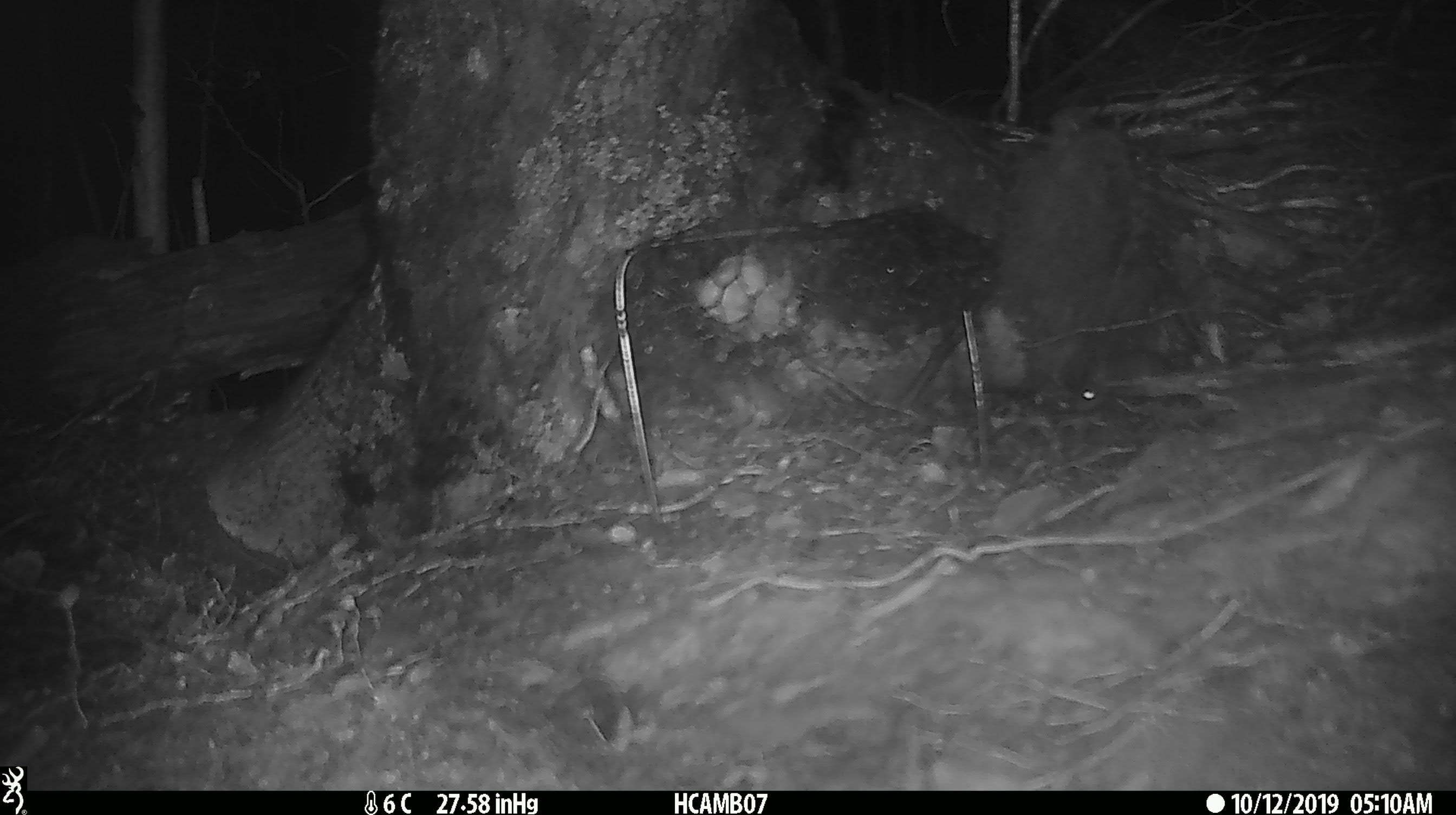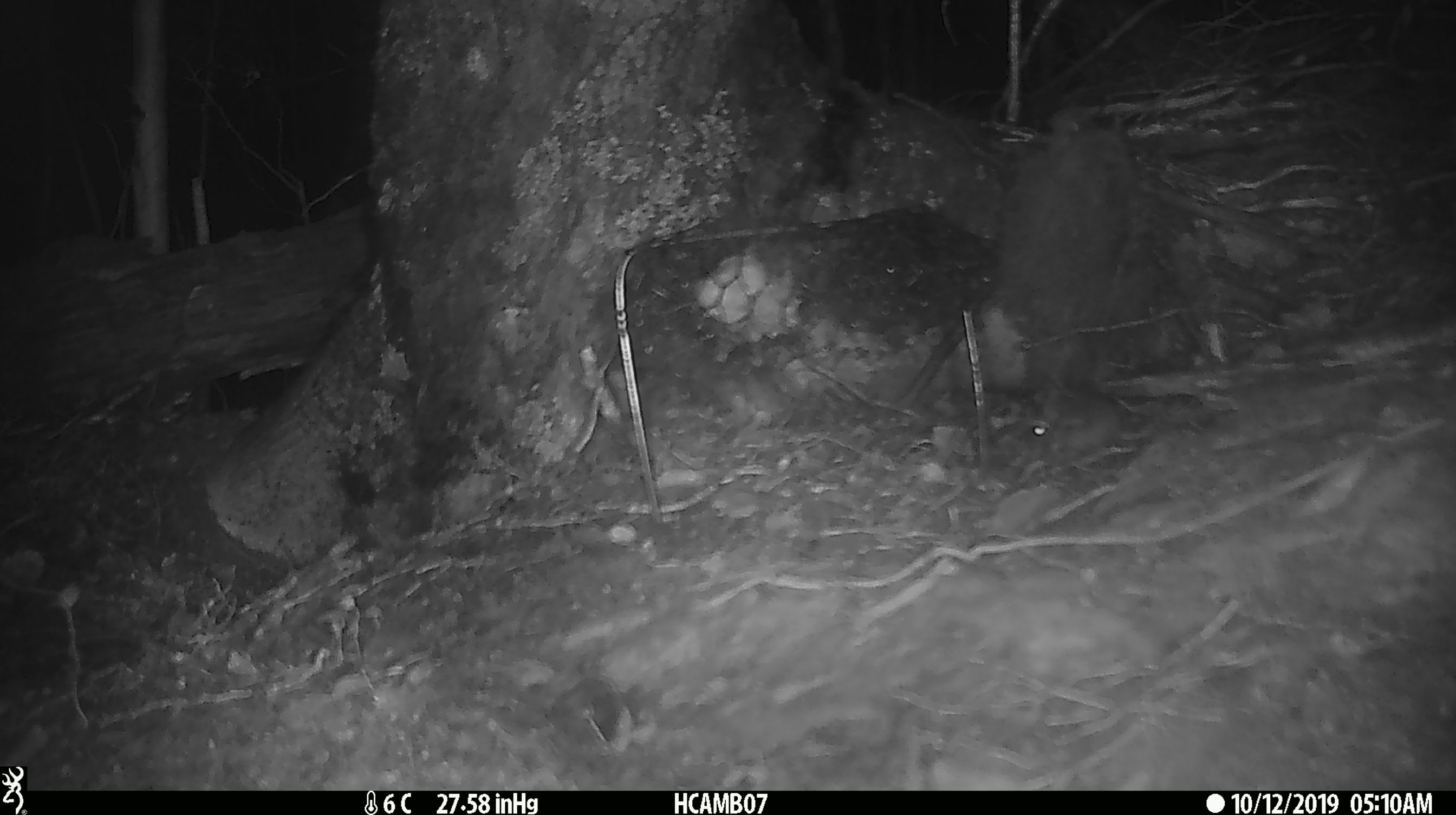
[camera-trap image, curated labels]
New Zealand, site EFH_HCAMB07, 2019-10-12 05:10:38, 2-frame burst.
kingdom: Animalia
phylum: Chordata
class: Mammalia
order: Rodentia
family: Muridae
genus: Mus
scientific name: Mus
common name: mouse